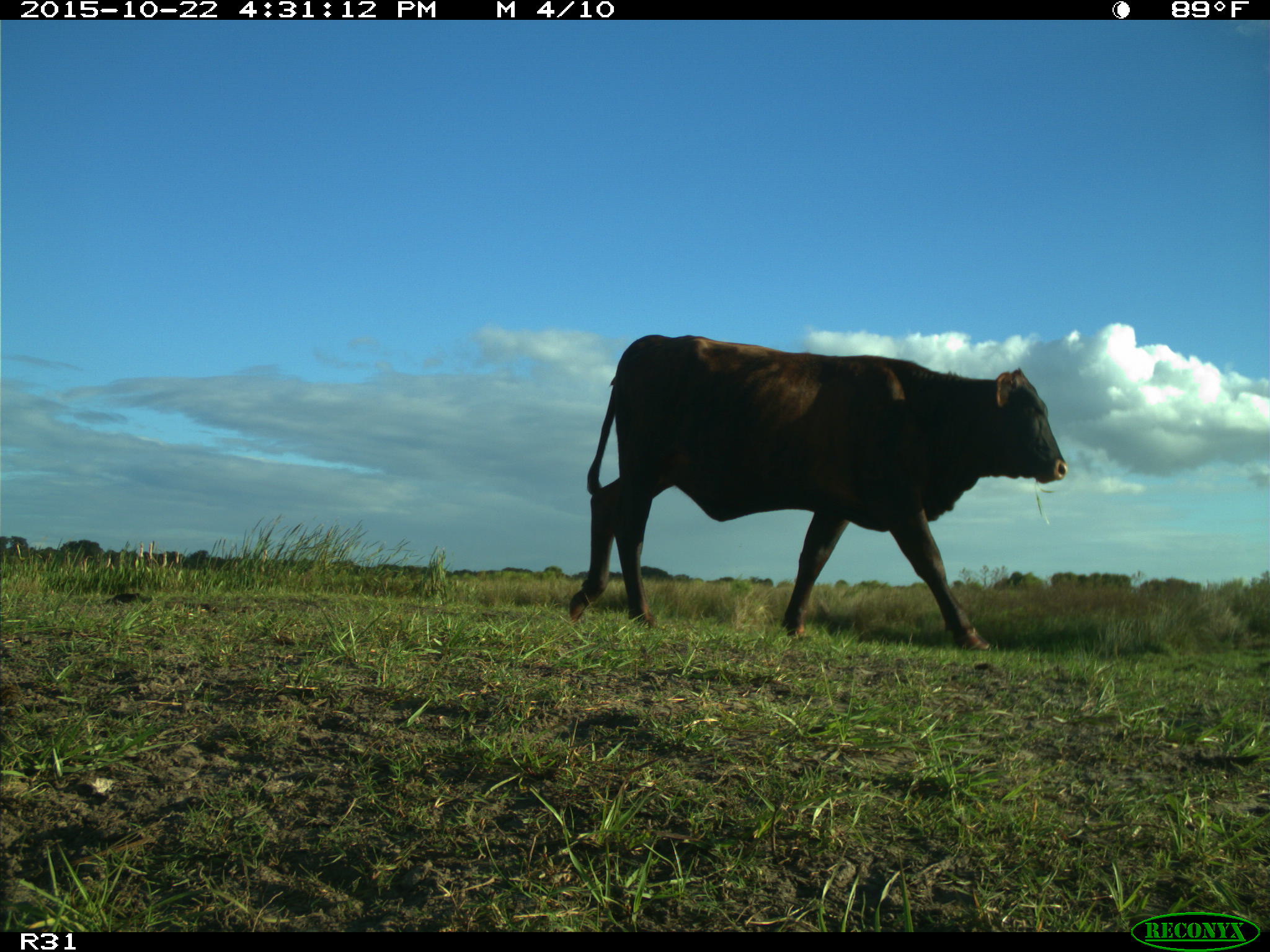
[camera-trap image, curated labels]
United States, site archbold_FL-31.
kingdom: Animalia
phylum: Chordata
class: Mammalia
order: Artiodactyla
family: Bovidae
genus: Bos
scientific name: Bos taurus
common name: domestic cow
Bos taurus (domestic cow).